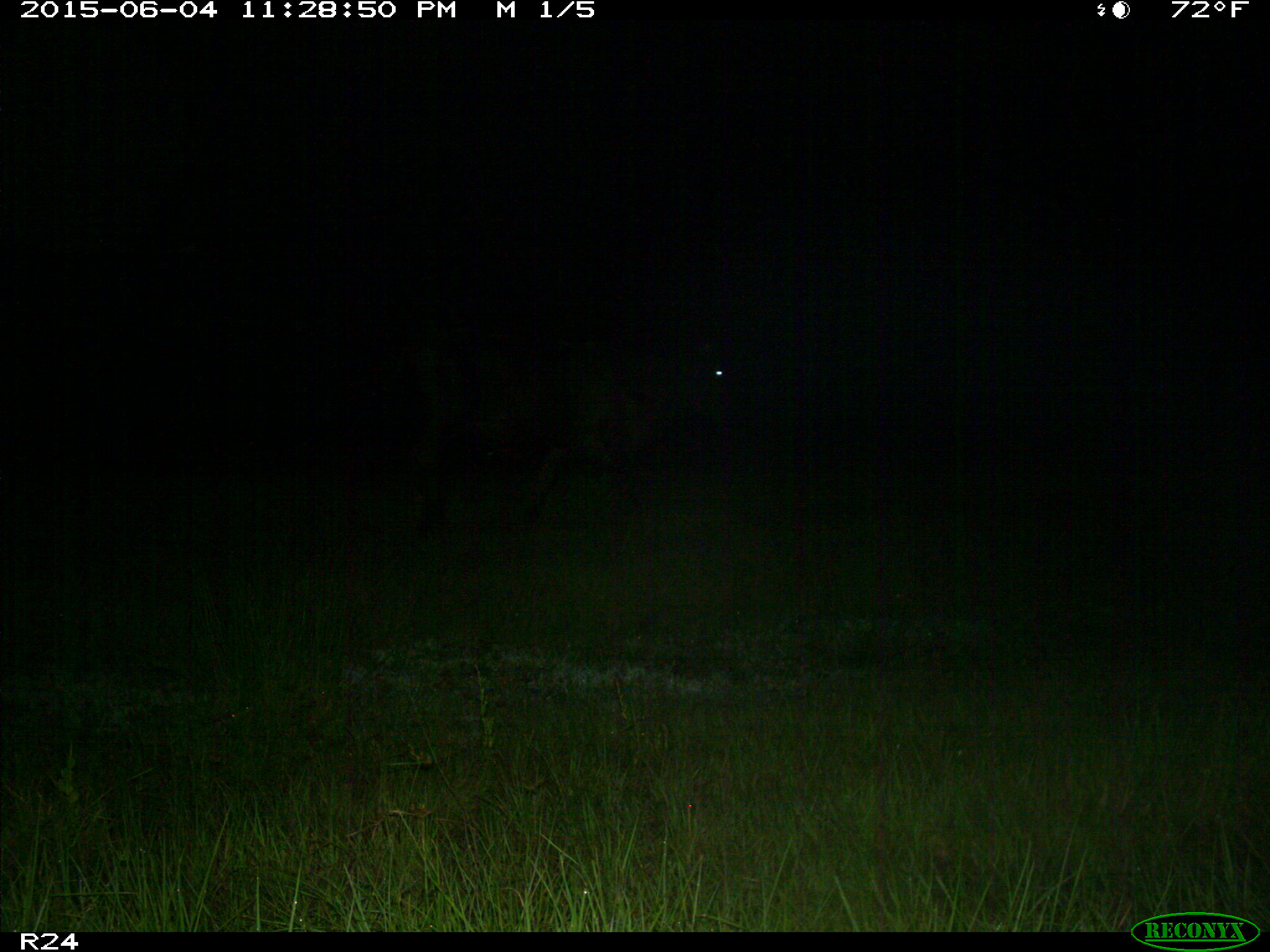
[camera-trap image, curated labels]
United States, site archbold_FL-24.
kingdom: Animalia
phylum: Chordata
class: Mammalia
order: Artiodactyla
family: Bovidae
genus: Bos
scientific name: Bos taurus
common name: domestic cow